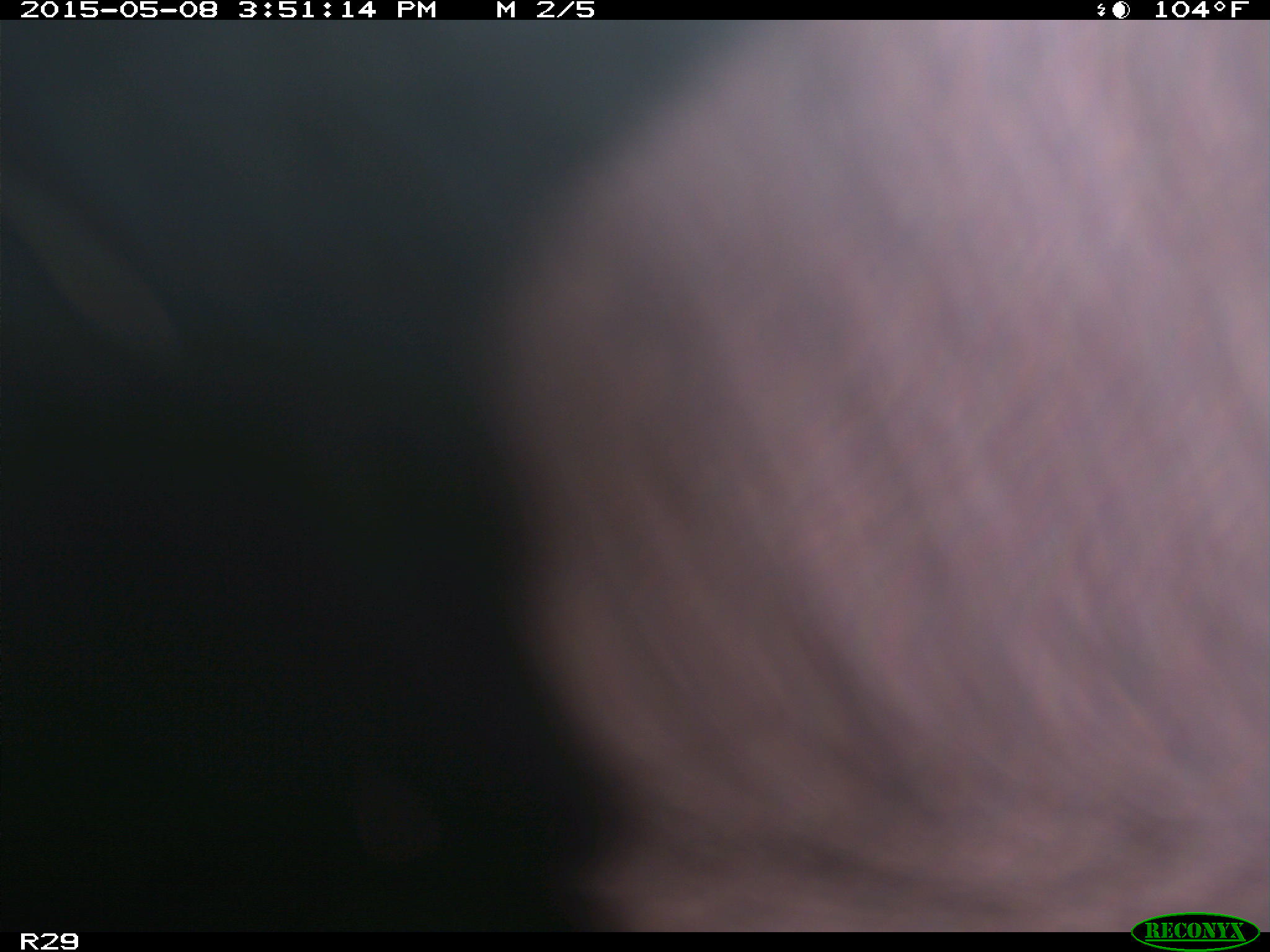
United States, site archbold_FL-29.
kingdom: Animalia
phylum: Chordata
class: Mammalia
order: Artiodactyla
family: Bovidae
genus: Bos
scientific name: Bos taurus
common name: domestic cow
Bos taurus (domestic cow).